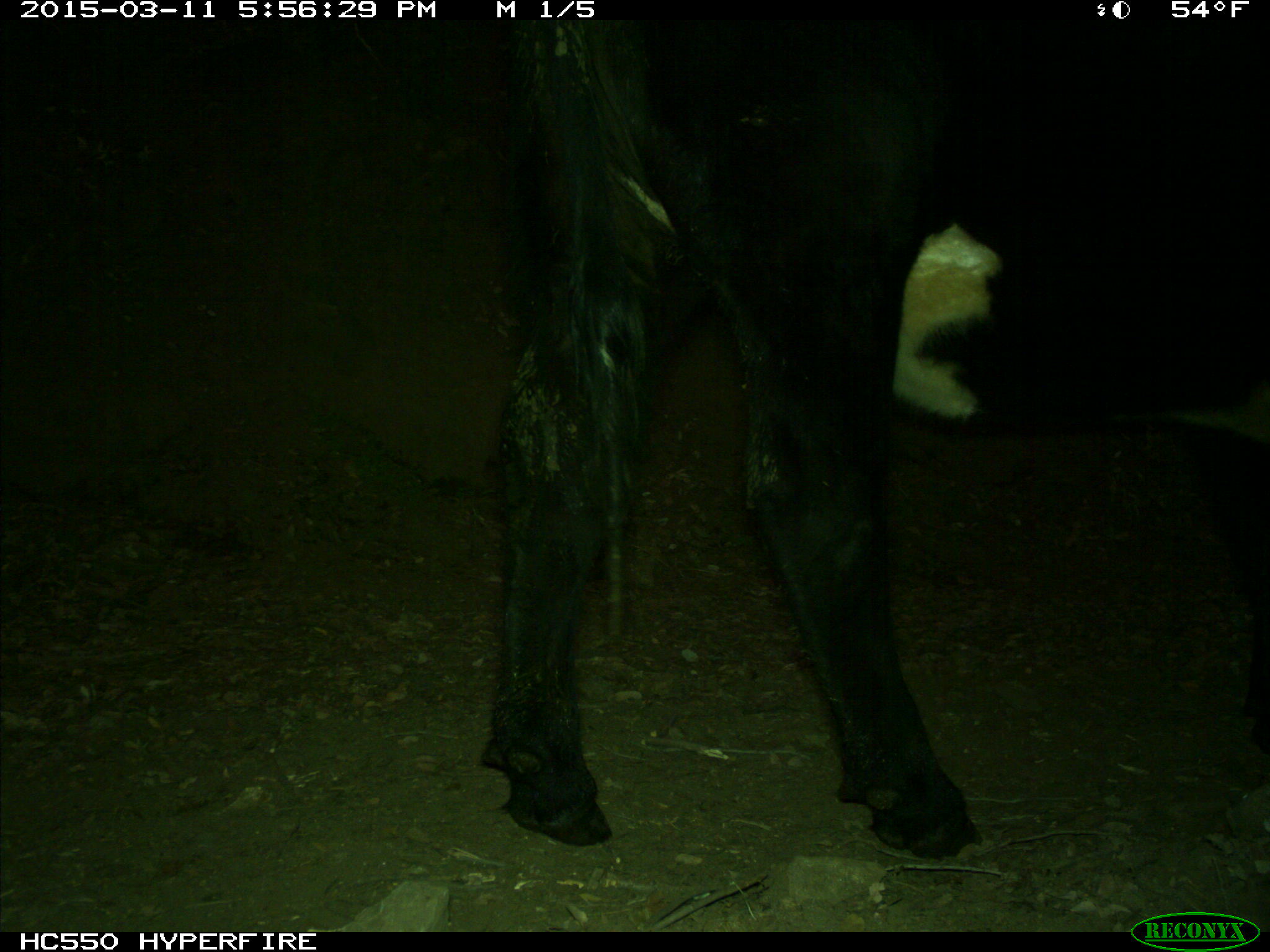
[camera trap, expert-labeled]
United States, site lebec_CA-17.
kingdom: Animalia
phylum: Chordata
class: Mammalia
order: Artiodactyla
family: Bovidae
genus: Bos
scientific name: Bos taurus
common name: domestic cow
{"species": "Bos taurus (domestic cow)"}